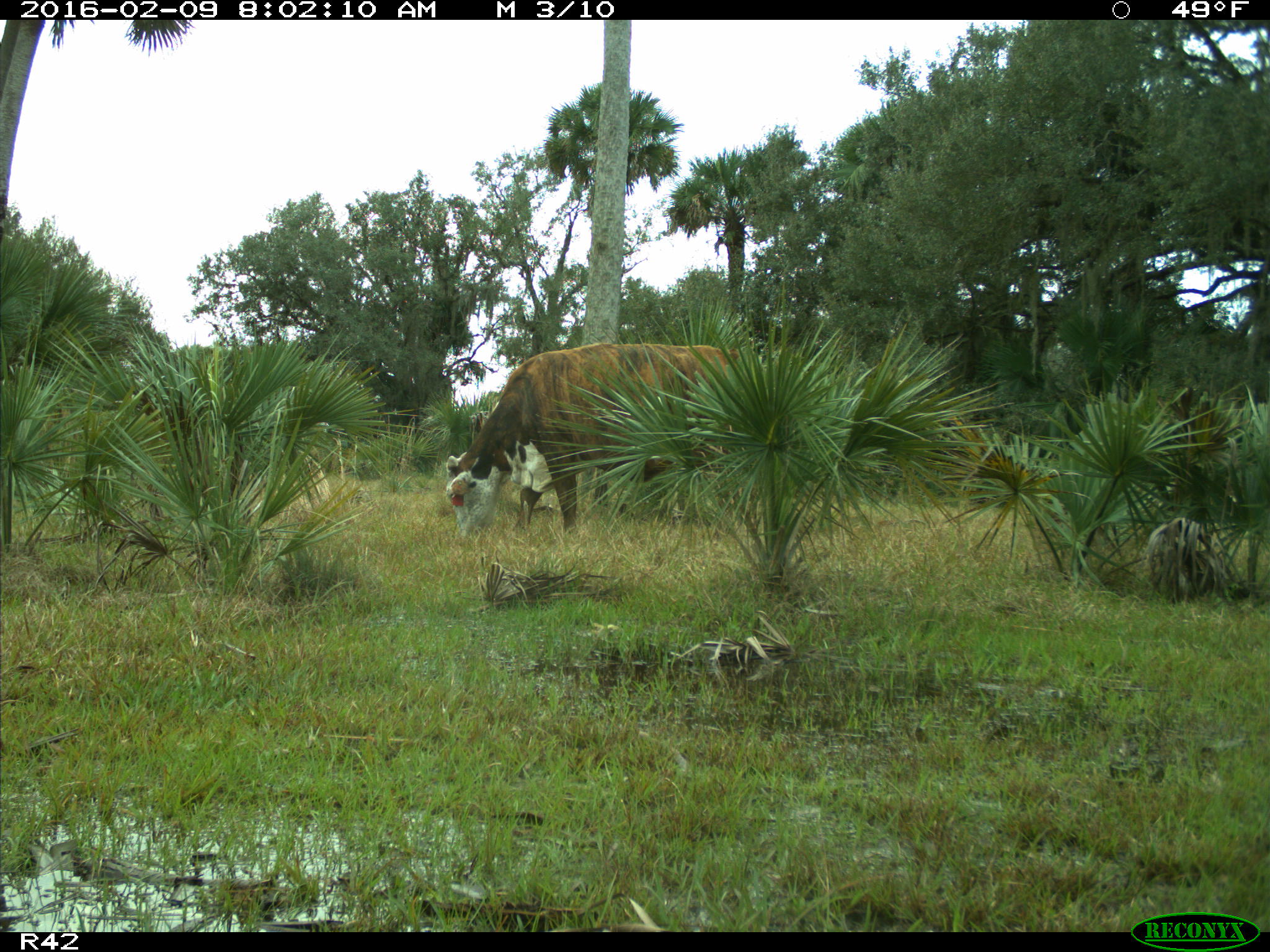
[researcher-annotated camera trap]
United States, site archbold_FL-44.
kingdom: Animalia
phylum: Chordata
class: Mammalia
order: Artiodactyla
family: Bovidae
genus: Bos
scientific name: Bos taurus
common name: domestic cow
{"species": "Bos taurus (domestic cow)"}